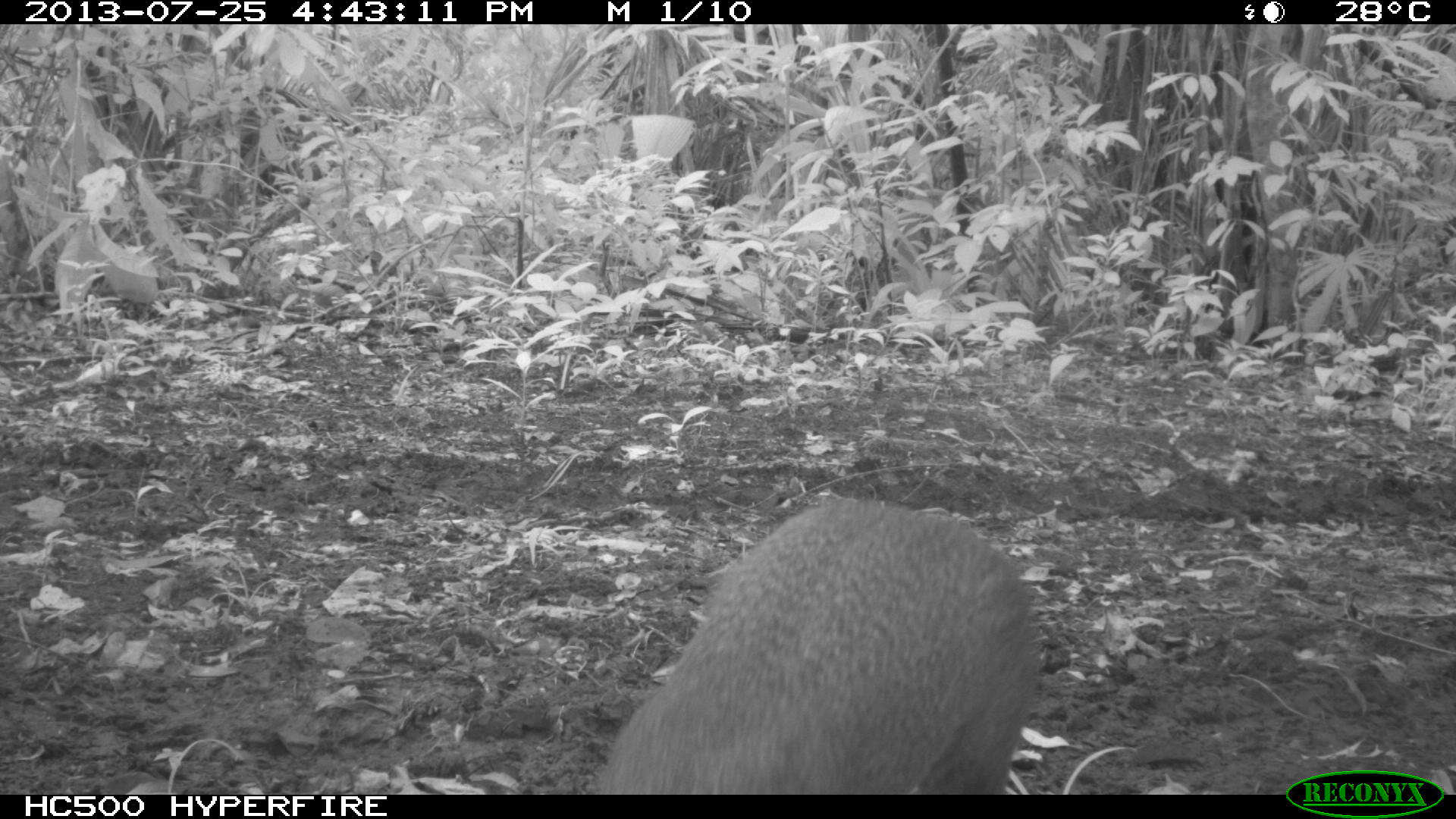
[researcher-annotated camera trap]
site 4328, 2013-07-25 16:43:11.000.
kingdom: Animalia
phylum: Chordata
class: Mammalia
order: Rodentia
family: Dasyproctidae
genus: Dasyprocta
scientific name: Dasyprocta punctata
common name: central american agouti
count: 1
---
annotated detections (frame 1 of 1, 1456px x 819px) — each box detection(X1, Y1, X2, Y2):
dasyprocta punctata: detection(596, 494, 1043, 793)